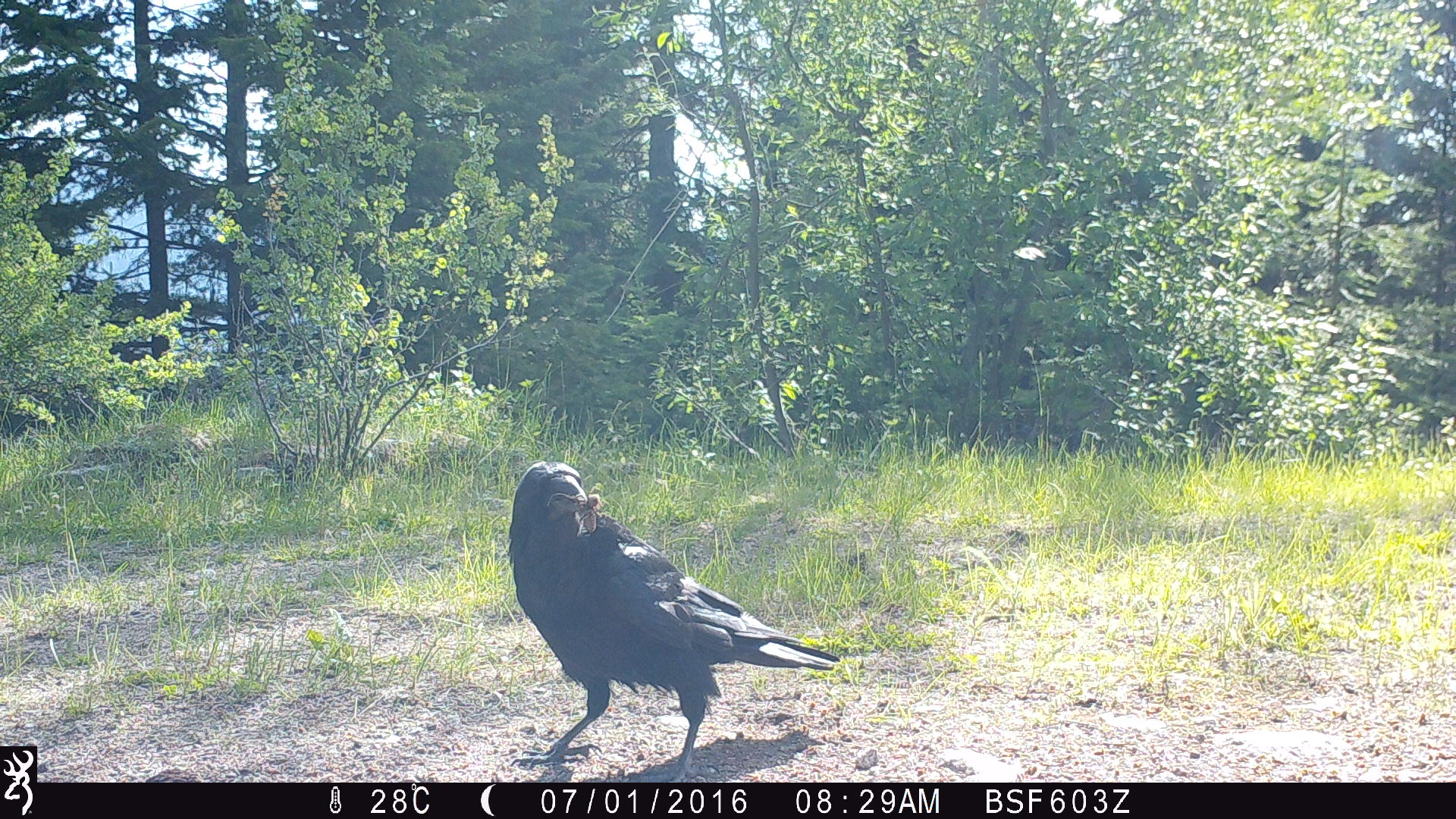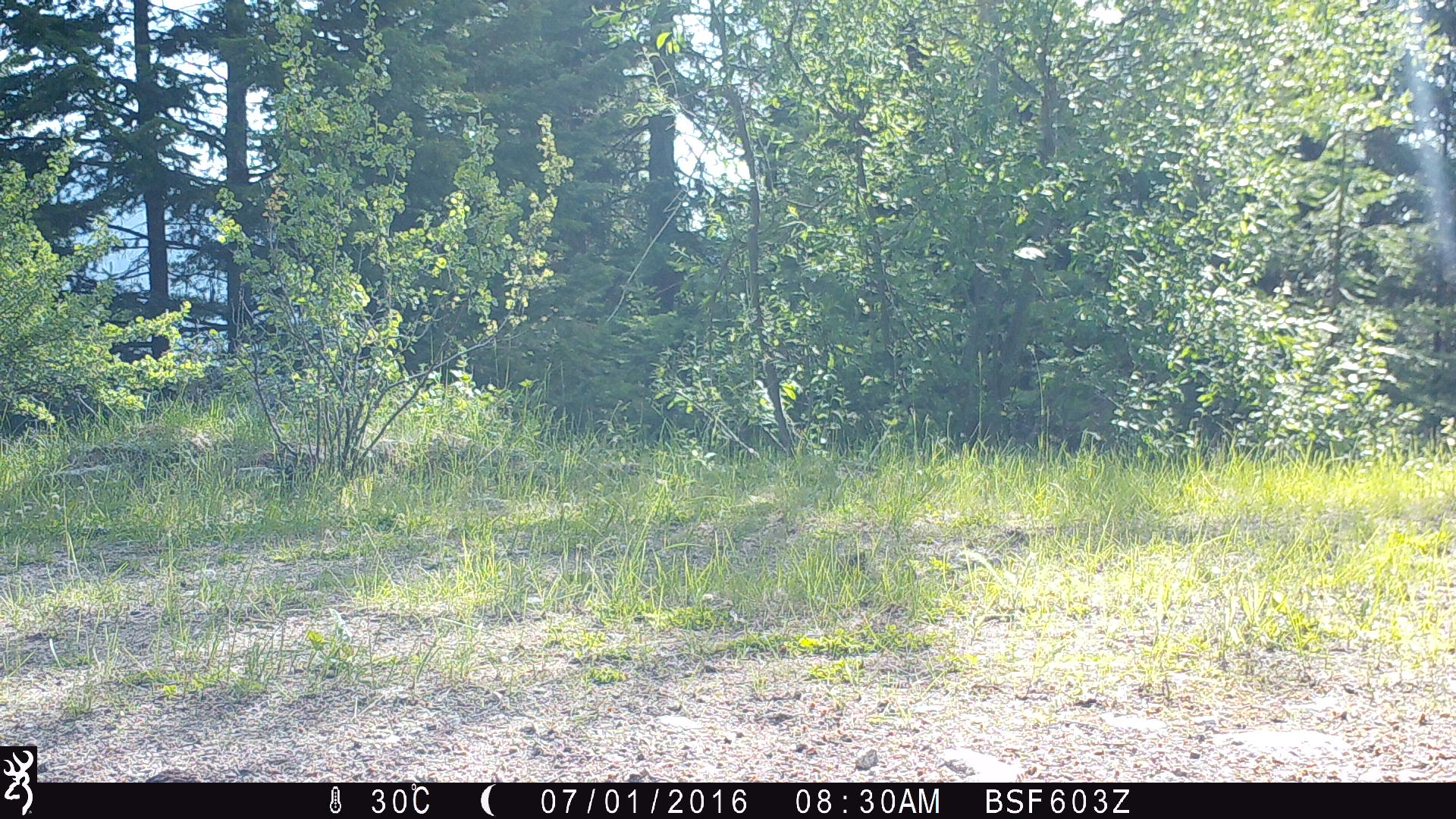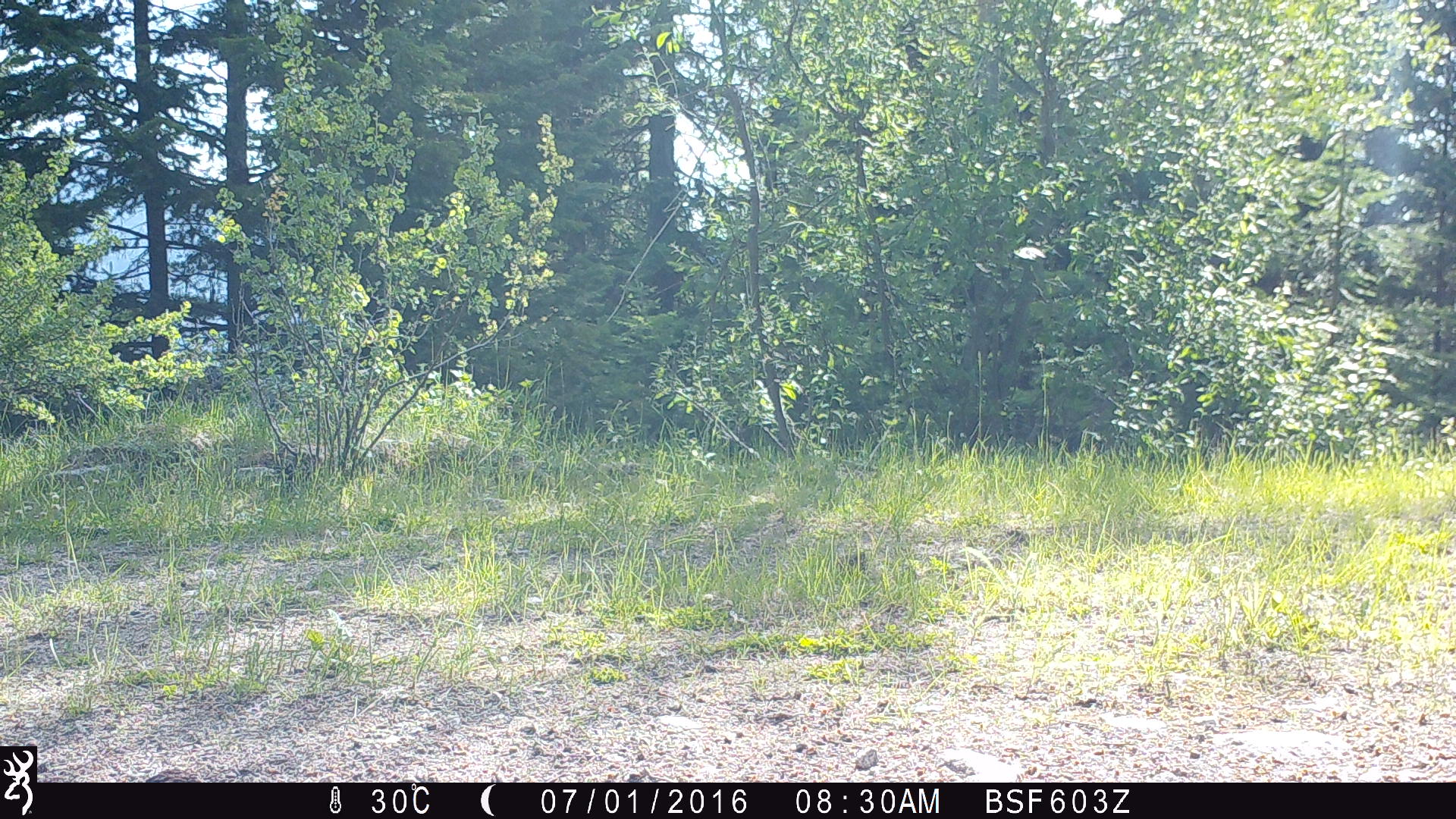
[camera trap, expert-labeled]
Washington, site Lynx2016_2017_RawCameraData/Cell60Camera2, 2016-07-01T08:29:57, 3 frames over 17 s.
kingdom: Animalia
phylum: Chordata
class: Aves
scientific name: Aves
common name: birds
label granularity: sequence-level